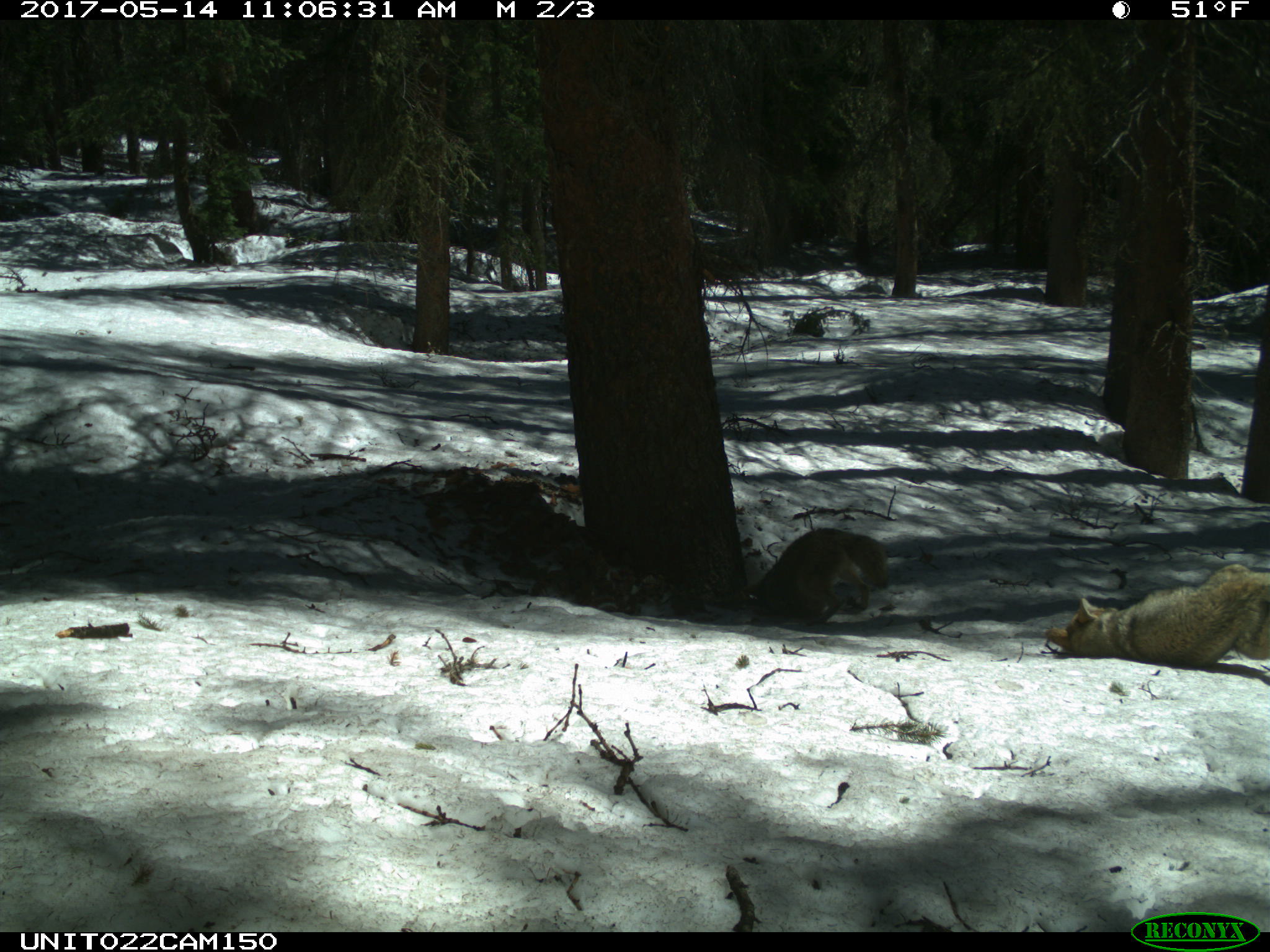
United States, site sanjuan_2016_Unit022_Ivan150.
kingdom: Animalia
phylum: Chordata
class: Mammalia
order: Carnivora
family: Canidae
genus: Canis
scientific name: Canis latrans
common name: coyote